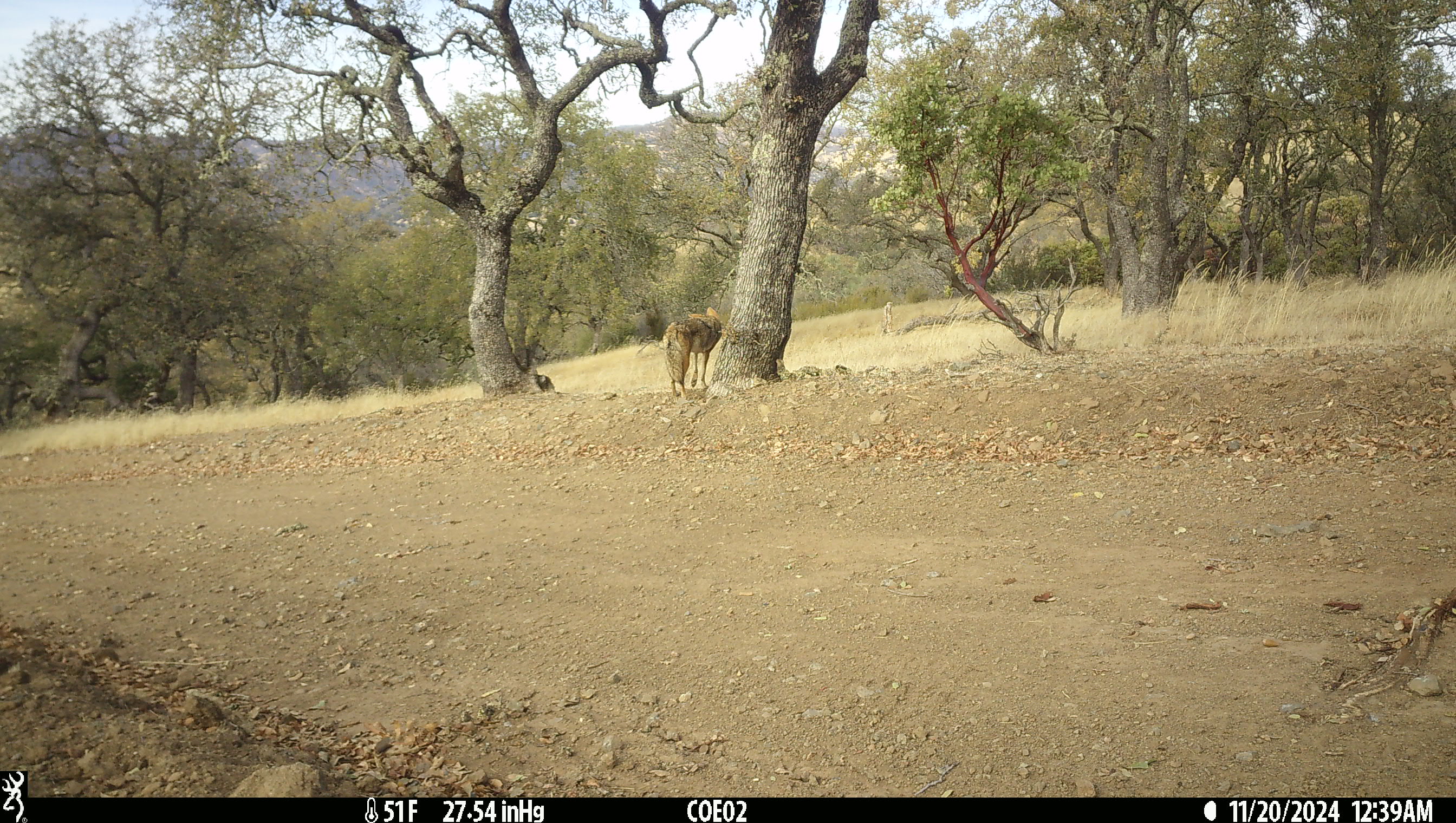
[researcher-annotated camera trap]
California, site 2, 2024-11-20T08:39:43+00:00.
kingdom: Animalia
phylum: Chordata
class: Mammalia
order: Carnivora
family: Canidae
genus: Canis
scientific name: Canis latrans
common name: coyote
Coyote (Canis latrans).